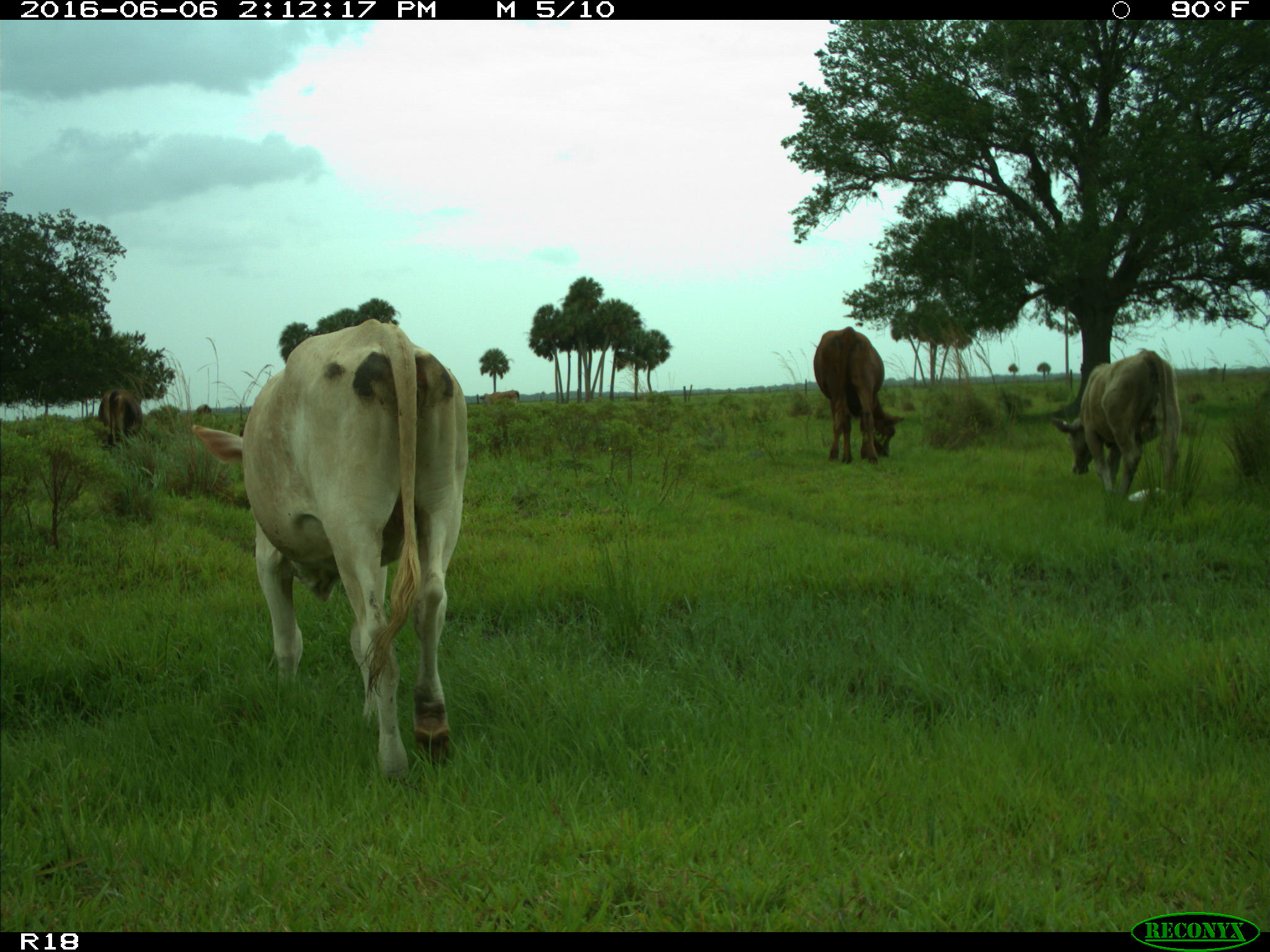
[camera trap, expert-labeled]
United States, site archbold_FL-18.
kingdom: Animalia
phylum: Chordata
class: Mammalia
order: Artiodactyla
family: Bovidae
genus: Bos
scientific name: Bos taurus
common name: domestic cow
Bos taurus (domestic cow).